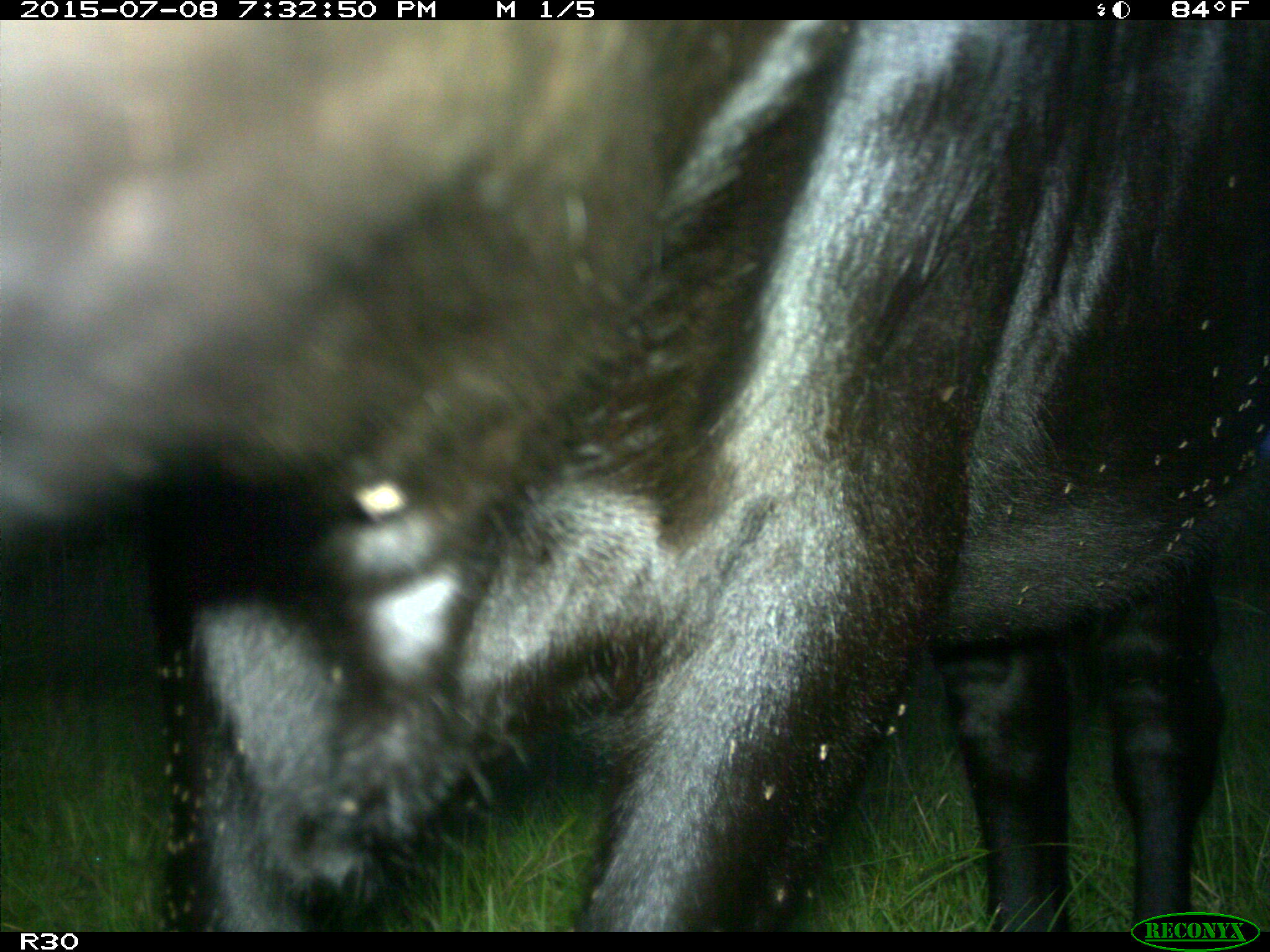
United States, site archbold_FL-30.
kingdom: Animalia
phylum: Chordata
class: Mammalia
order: Artiodactyla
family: Bovidae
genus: Bos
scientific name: Bos taurus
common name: domestic cow